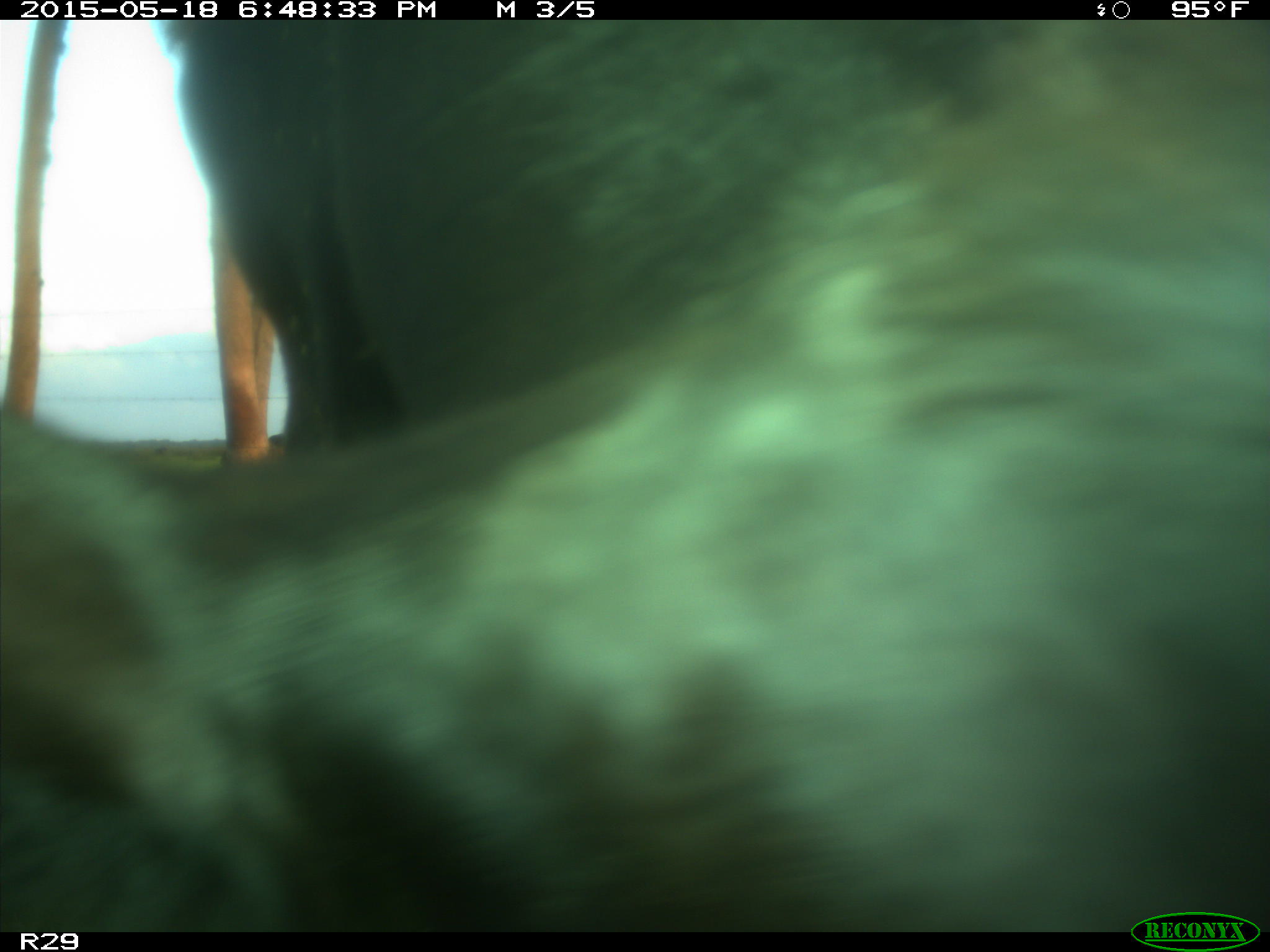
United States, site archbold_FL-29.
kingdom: Animalia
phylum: Chordata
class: Mammalia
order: Artiodactyla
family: Bovidae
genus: Bos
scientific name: Bos taurus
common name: domestic cow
Bos taurus (domestic cow).